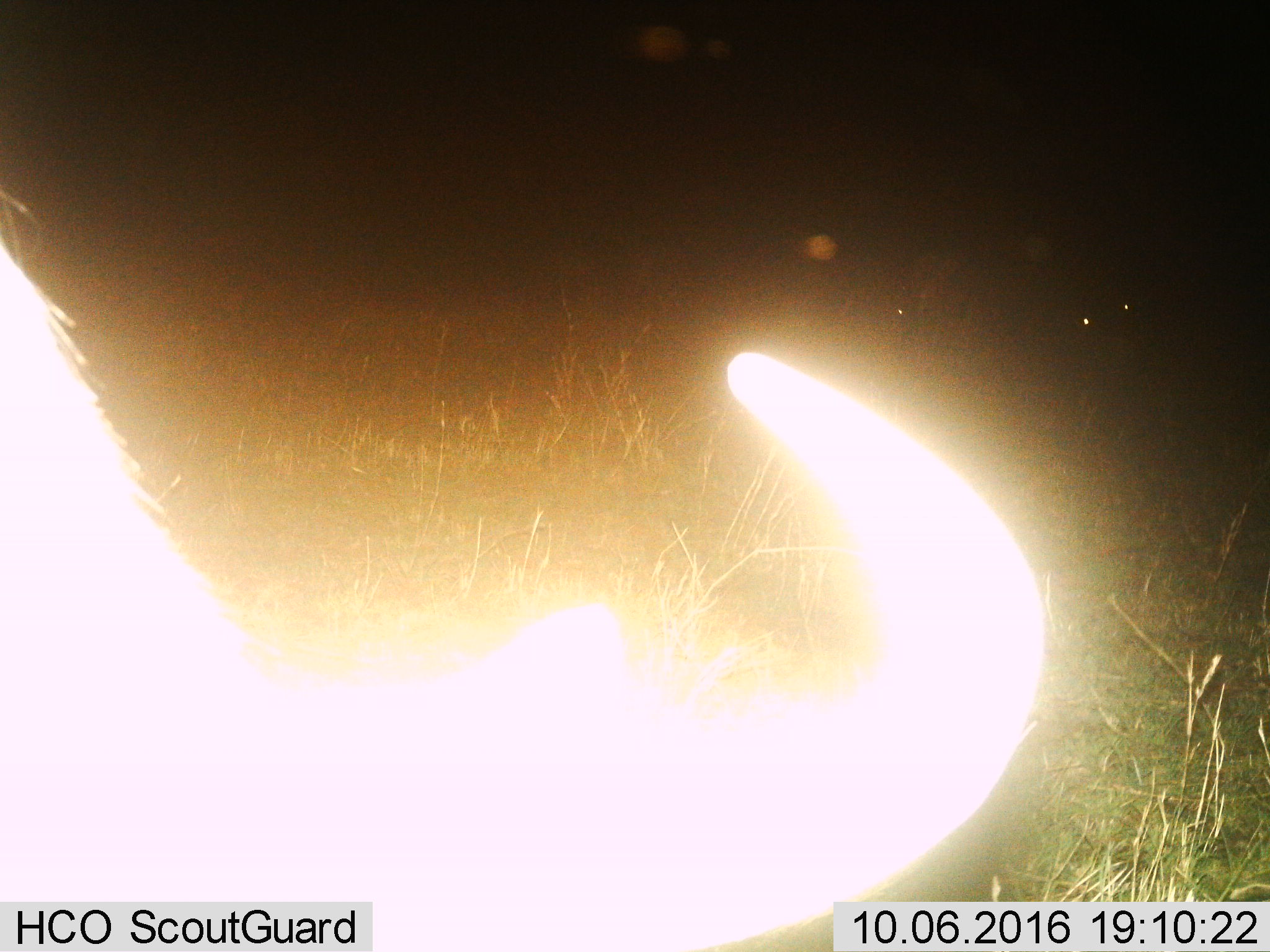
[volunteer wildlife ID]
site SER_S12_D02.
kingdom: Animalia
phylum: Chordata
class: Mammalia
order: Artiodactyla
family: Bovidae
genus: Syncerus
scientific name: Syncerus caffer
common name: african buffalo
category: buffalo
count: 1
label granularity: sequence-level